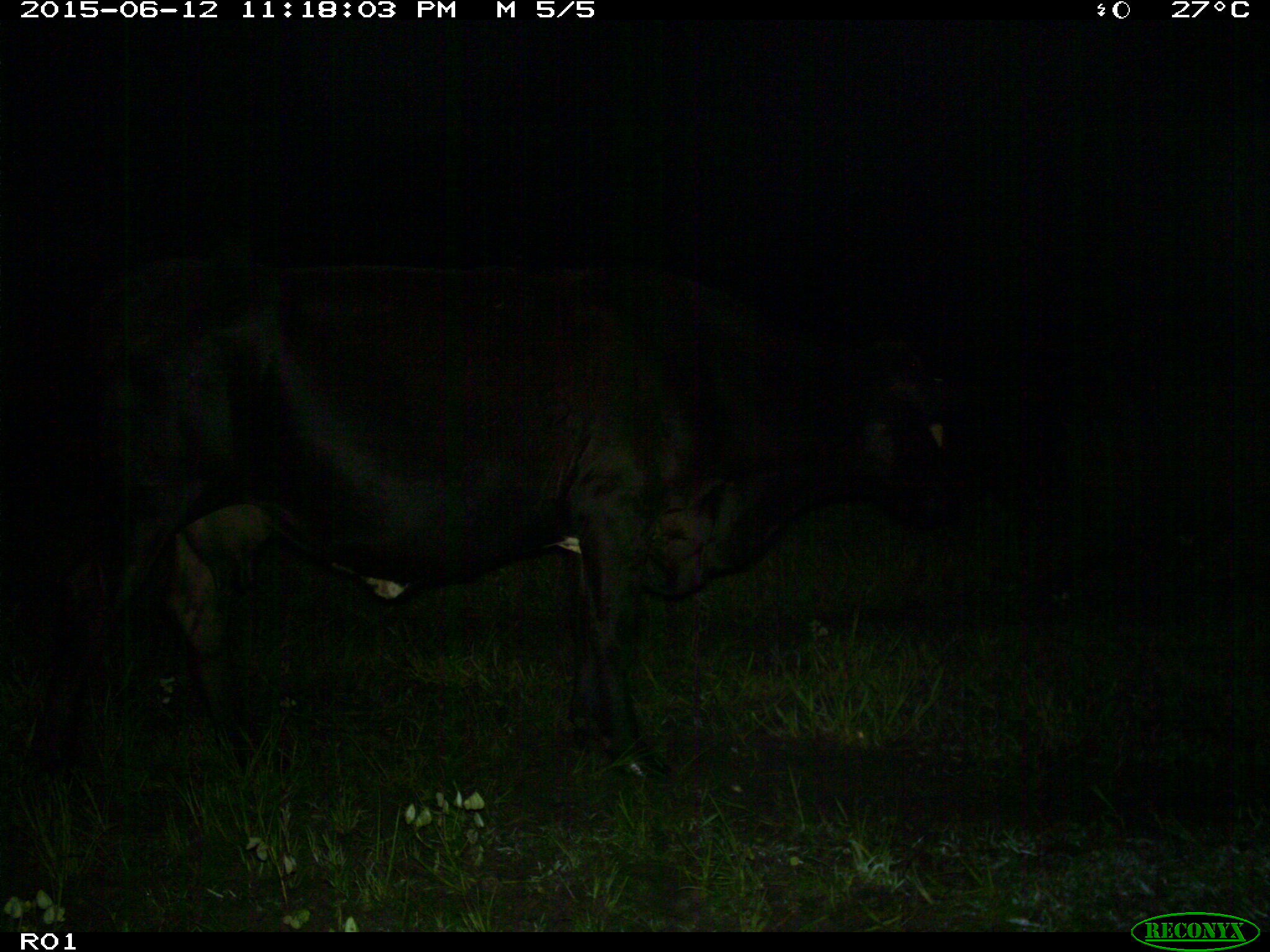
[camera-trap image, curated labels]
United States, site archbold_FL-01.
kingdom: Animalia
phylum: Chordata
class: Mammalia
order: Artiodactyla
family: Bovidae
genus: Bos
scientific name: Bos taurus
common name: domestic cow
Bos taurus (domestic cow).